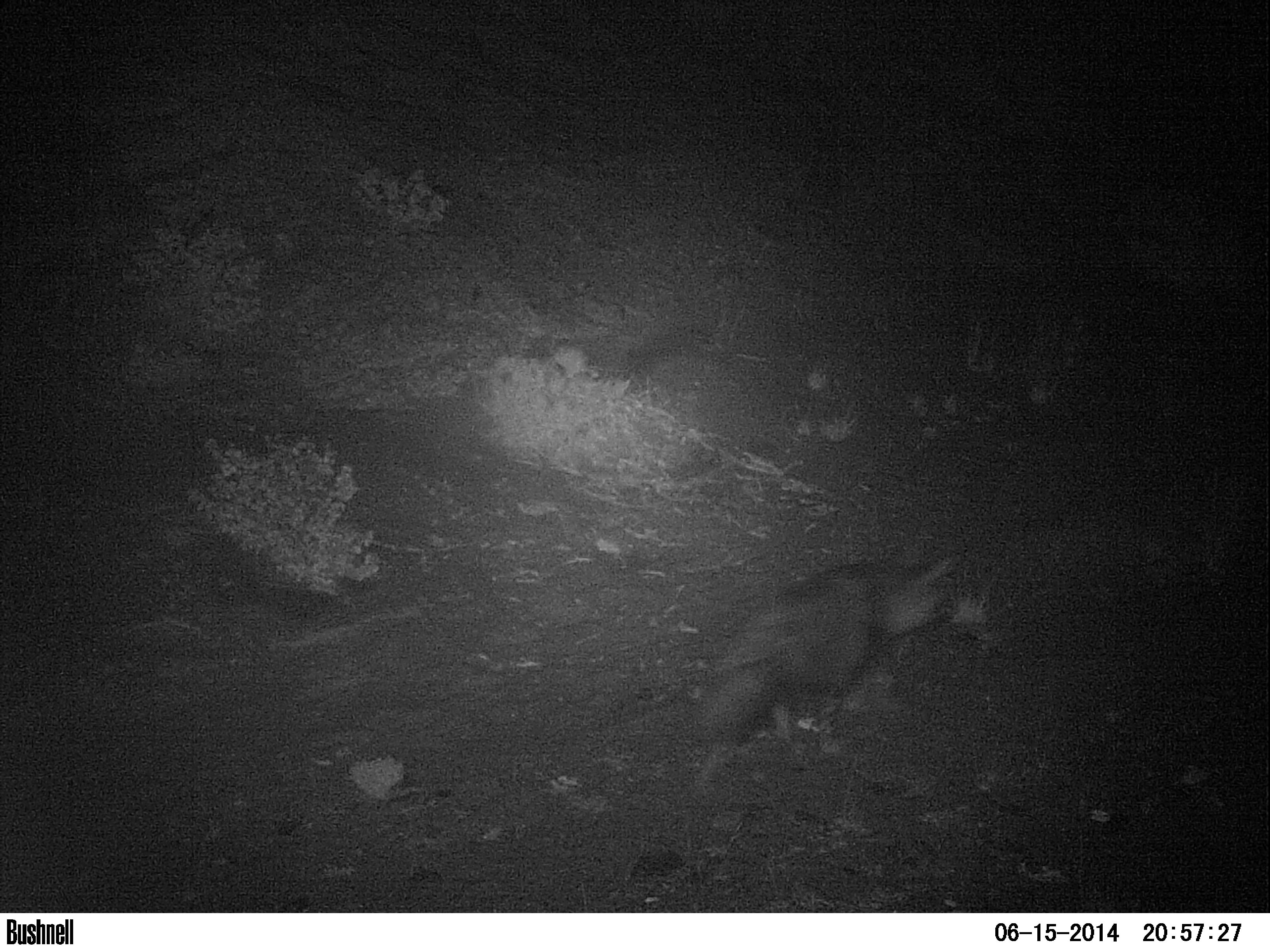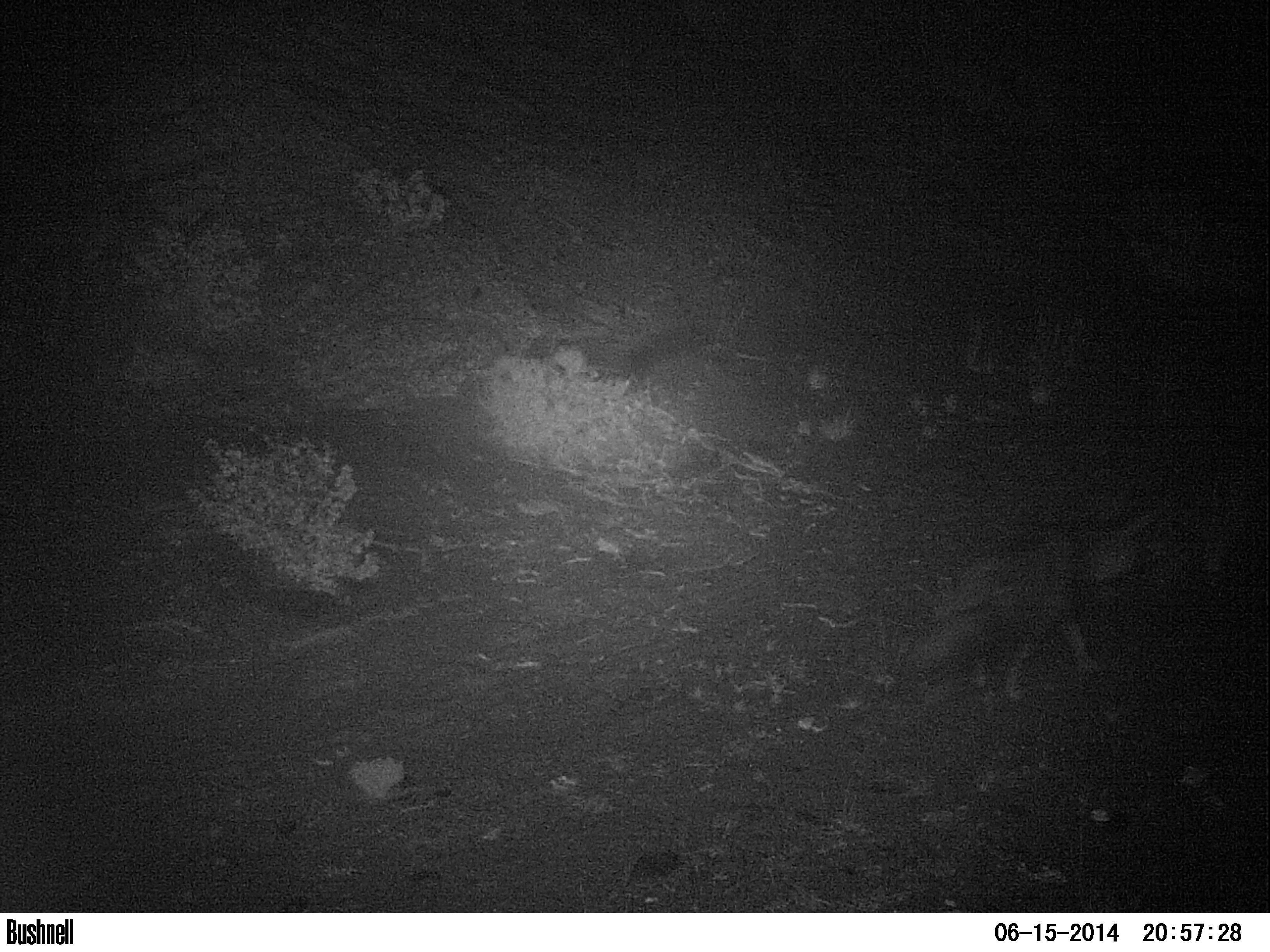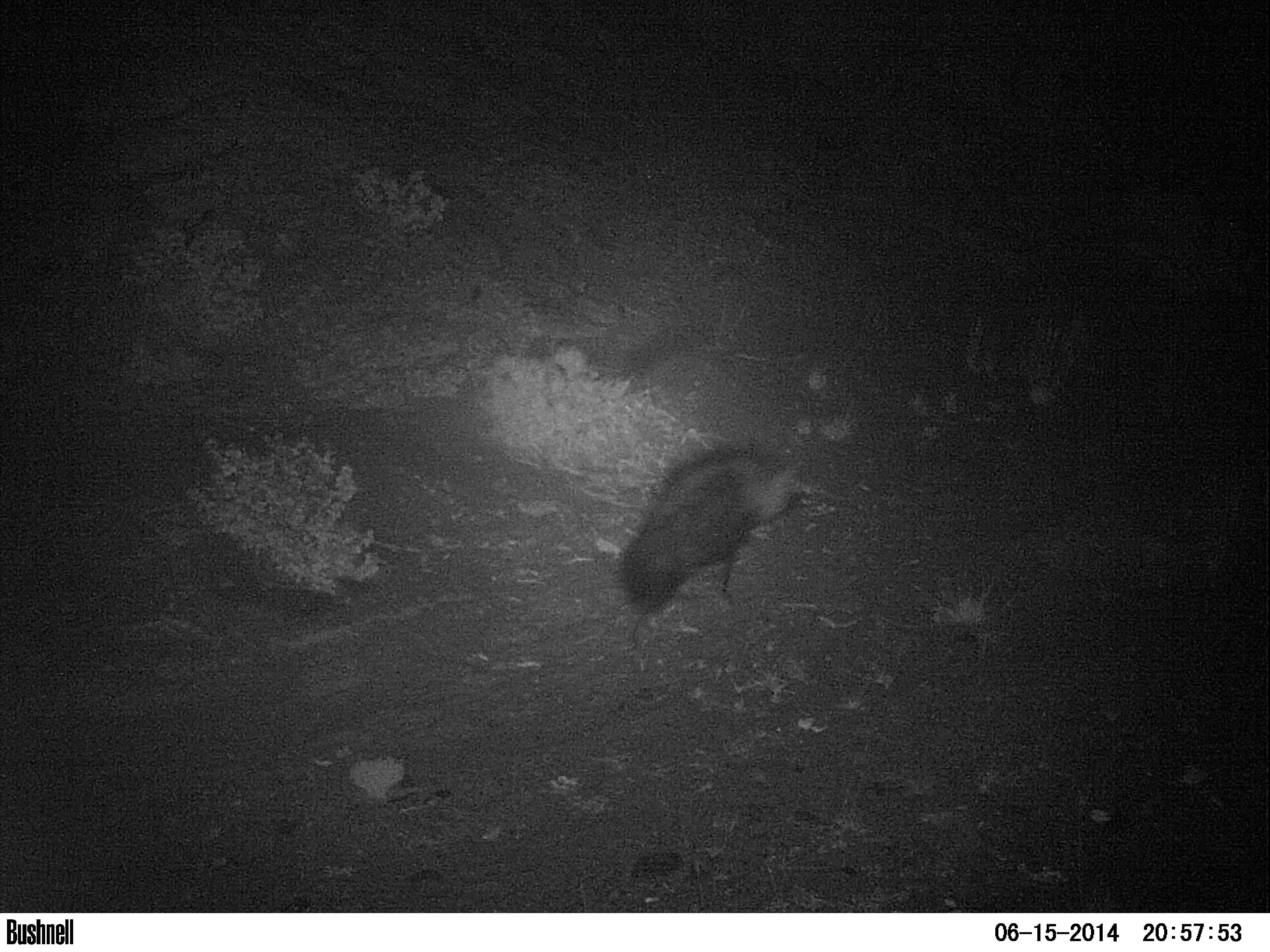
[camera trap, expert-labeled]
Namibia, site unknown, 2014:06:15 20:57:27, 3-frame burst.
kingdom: Animalia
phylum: Chordata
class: Mammalia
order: Carnivora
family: Hyaenidae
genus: Parahyaena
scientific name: Parahyaena brunnea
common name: brown hyena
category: hyaena brunnea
Hyaena brunnea (brown hyena) (Parahyaena brunnea).